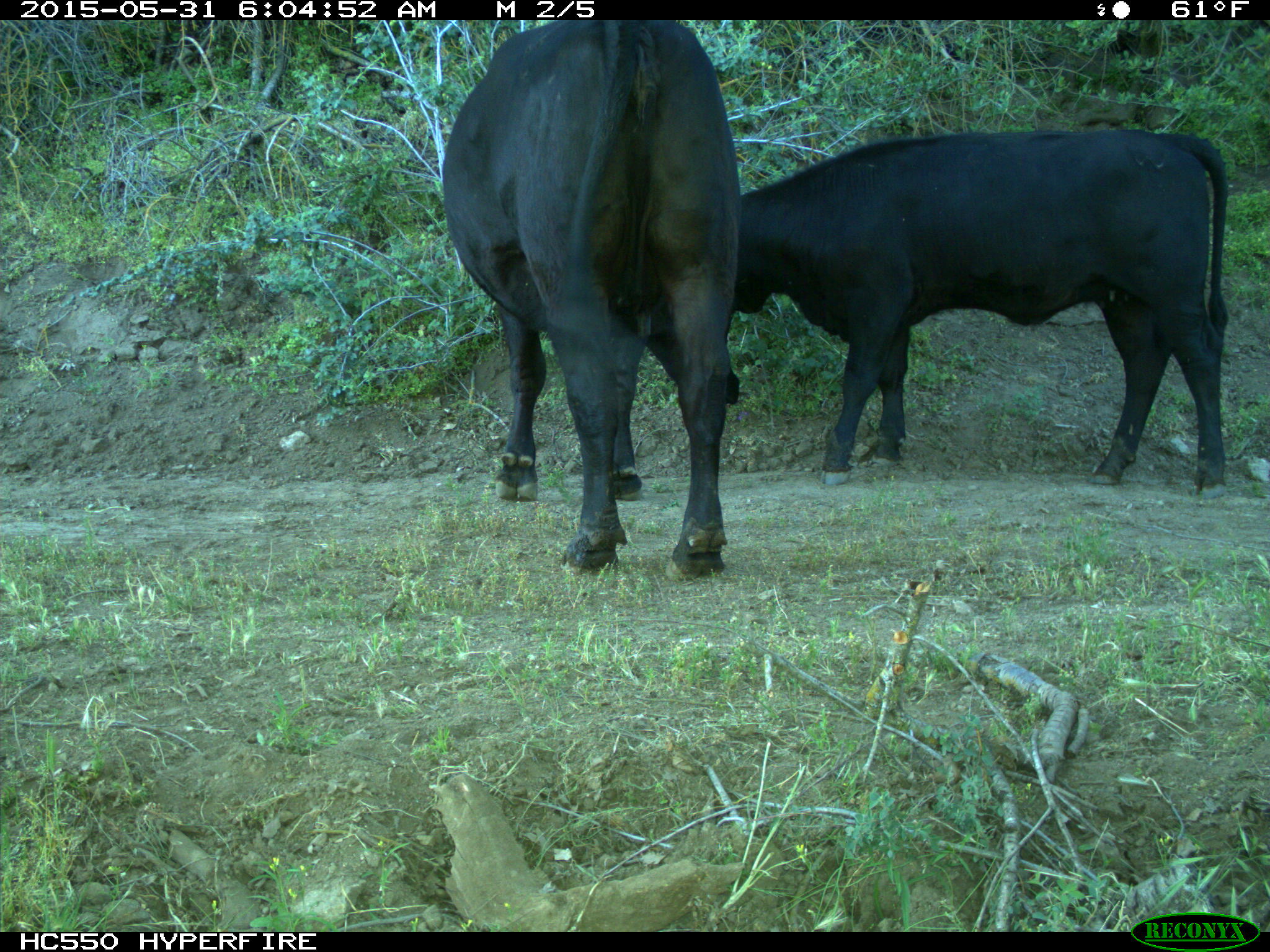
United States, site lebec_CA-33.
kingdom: Animalia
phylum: Chordata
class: Mammalia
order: Artiodactyla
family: Bovidae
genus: Bos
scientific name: Bos taurus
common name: domestic cow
Bos taurus (domestic cow).